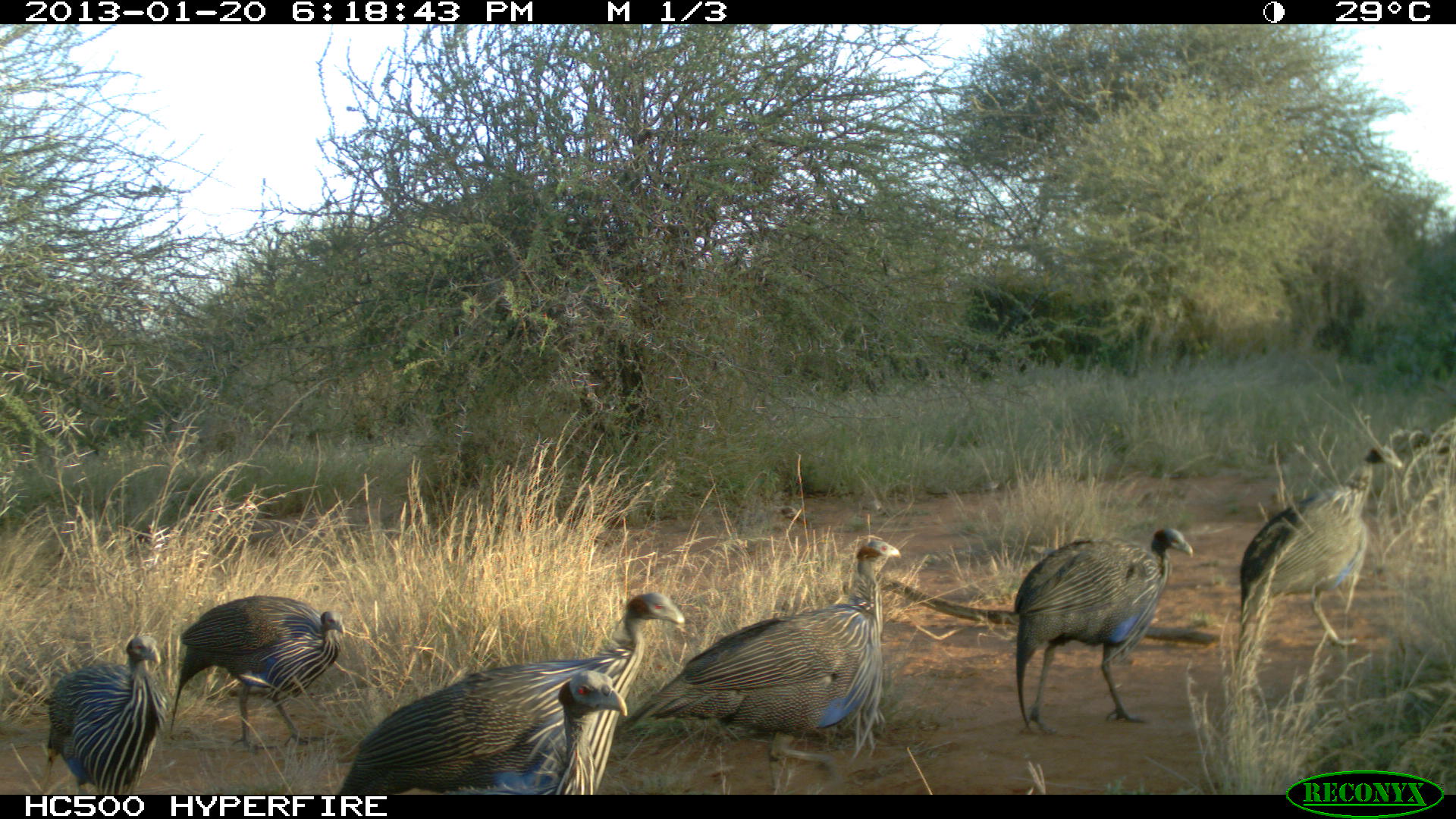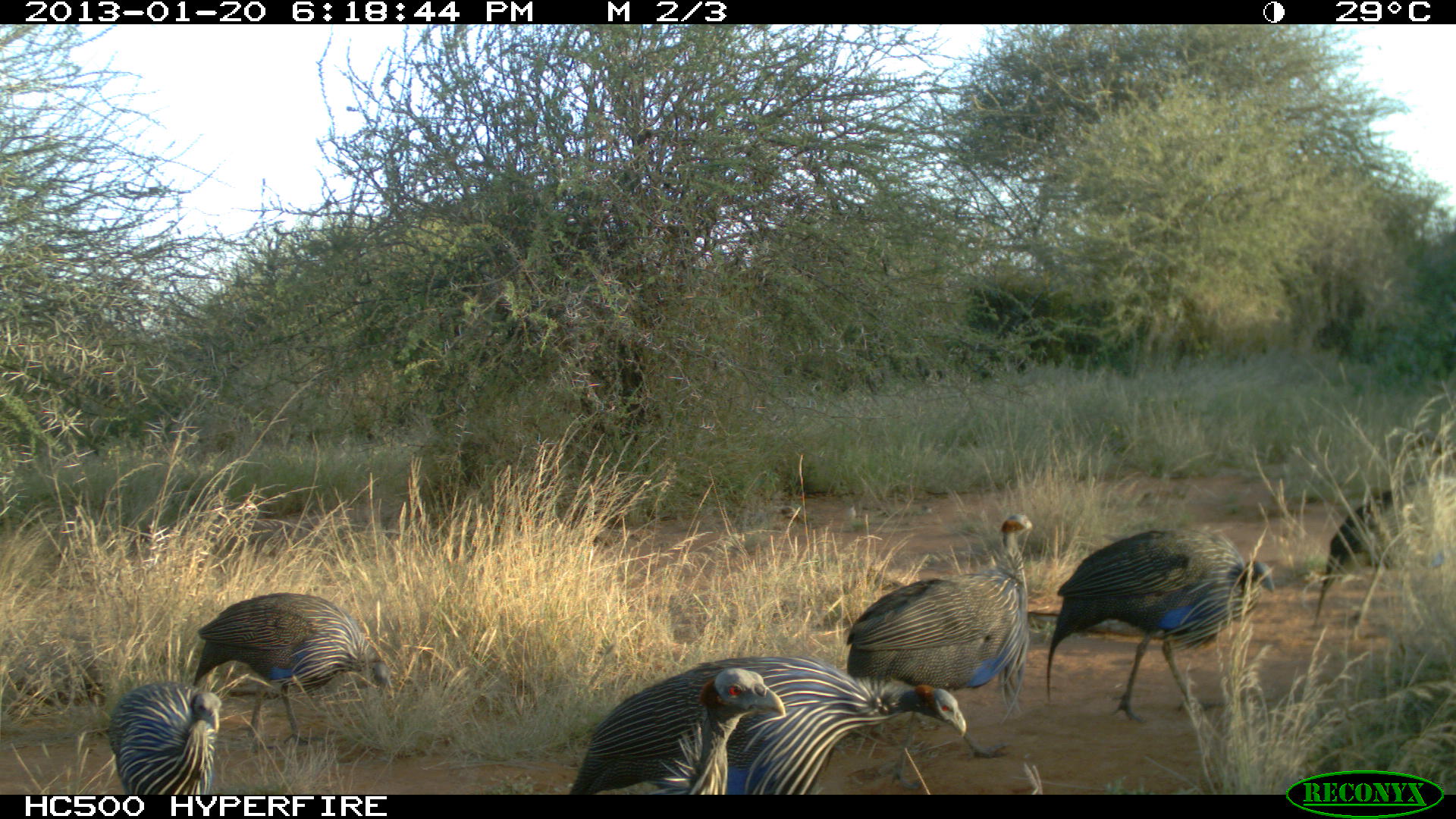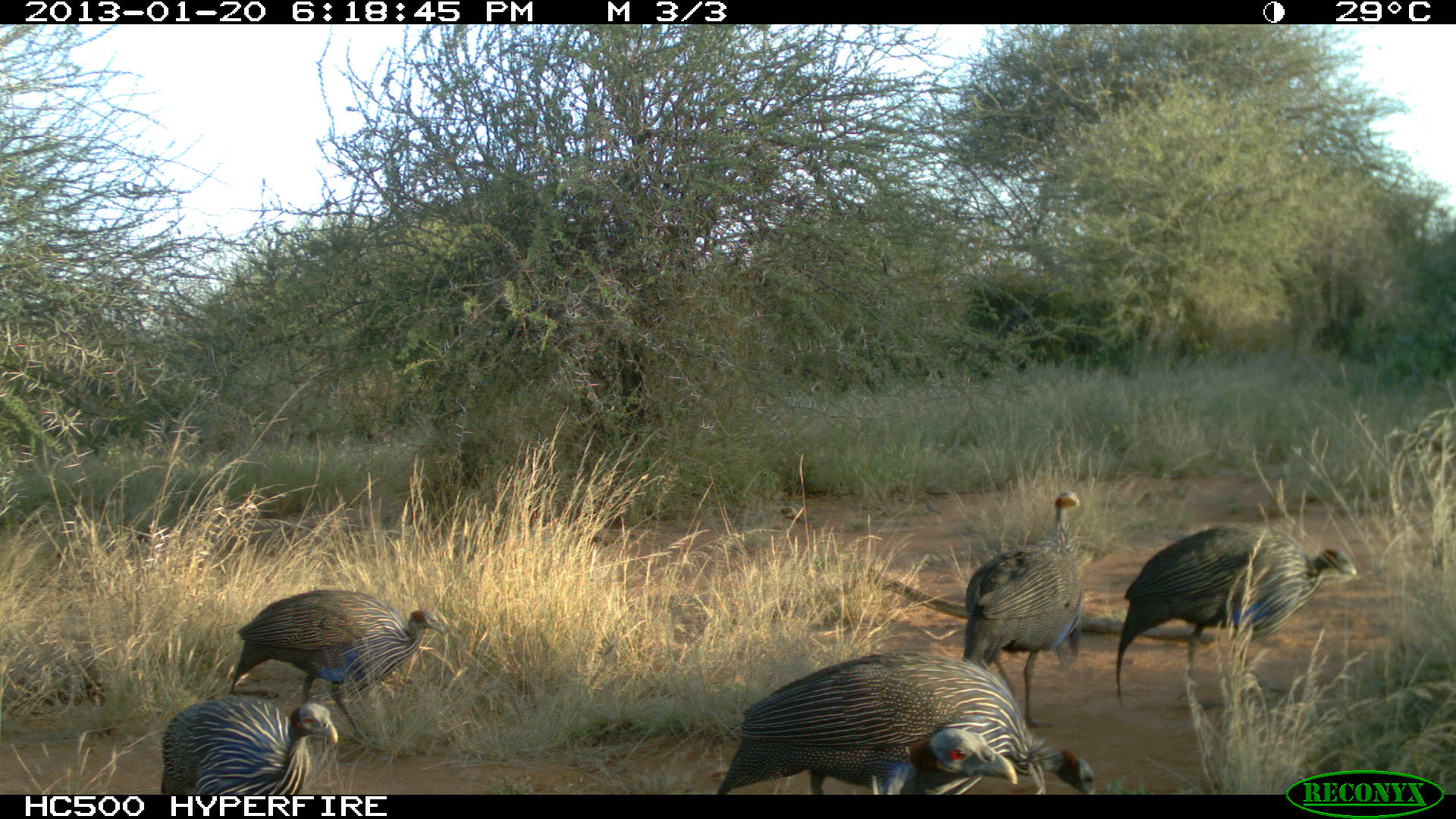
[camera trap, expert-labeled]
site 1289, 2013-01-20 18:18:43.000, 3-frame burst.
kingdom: Animalia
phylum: Chordata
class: Aves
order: Galliformes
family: Numididae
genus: Acryllium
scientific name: Acryllium vulturinum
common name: vulturine guineafowl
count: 7